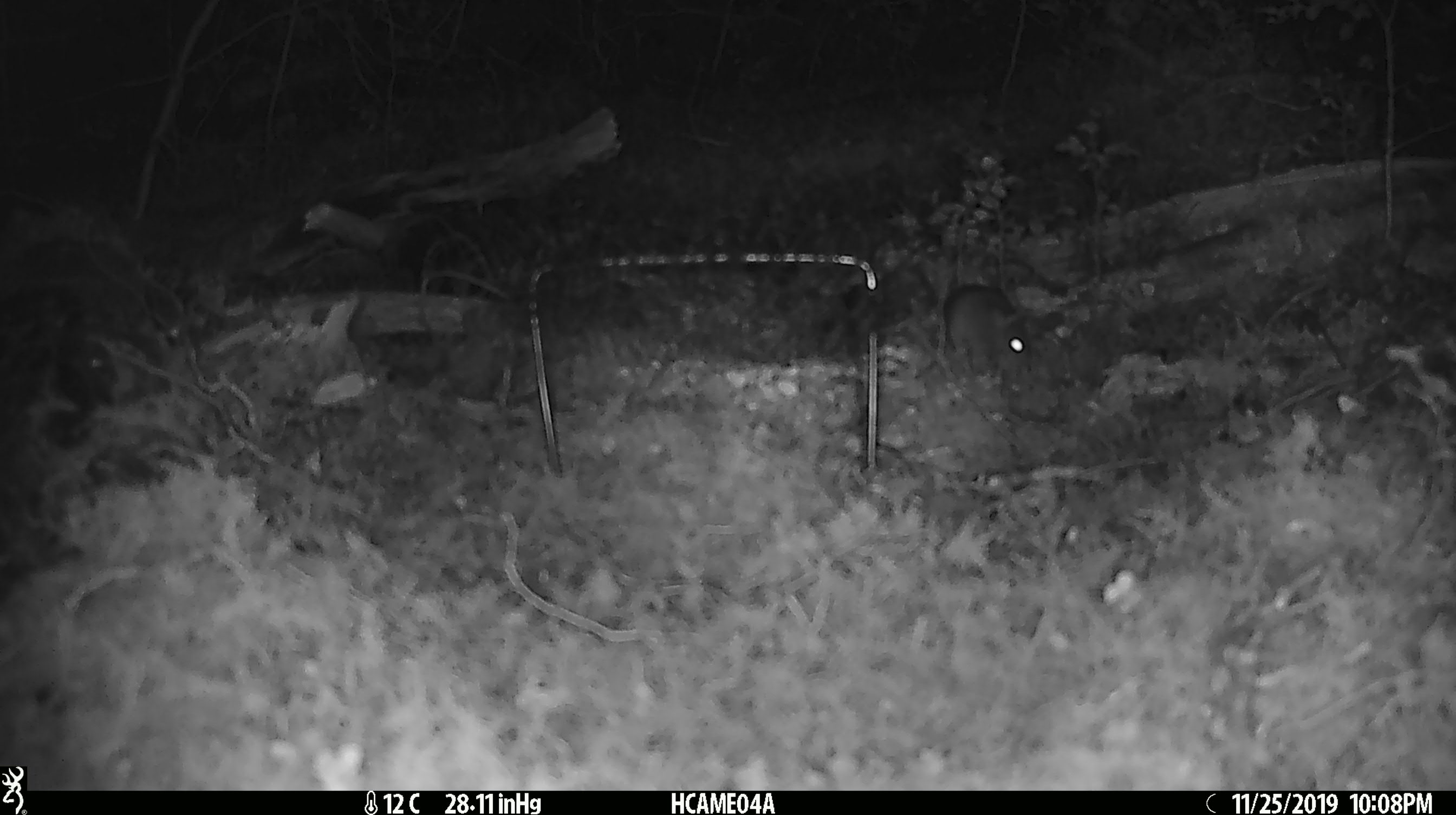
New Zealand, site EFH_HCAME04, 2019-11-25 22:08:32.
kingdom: Animalia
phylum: Chordata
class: Mammalia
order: Rodentia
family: Muridae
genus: Mus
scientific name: Mus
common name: mouse